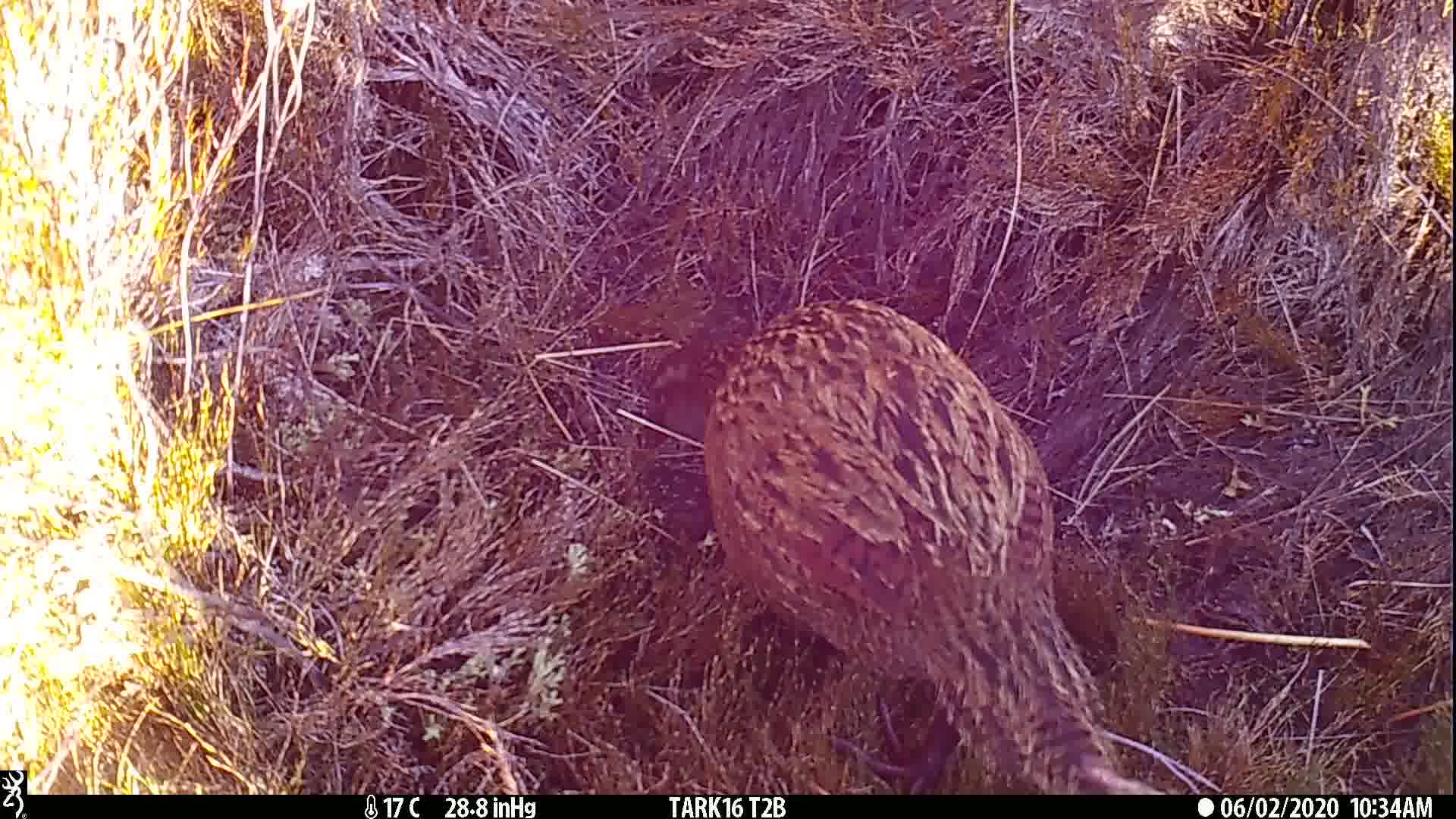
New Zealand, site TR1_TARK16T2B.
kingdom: Animalia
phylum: Chordata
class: Aves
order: Gruiformes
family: Rallidae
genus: Gallirallus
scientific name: Gallirallus australis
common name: weka